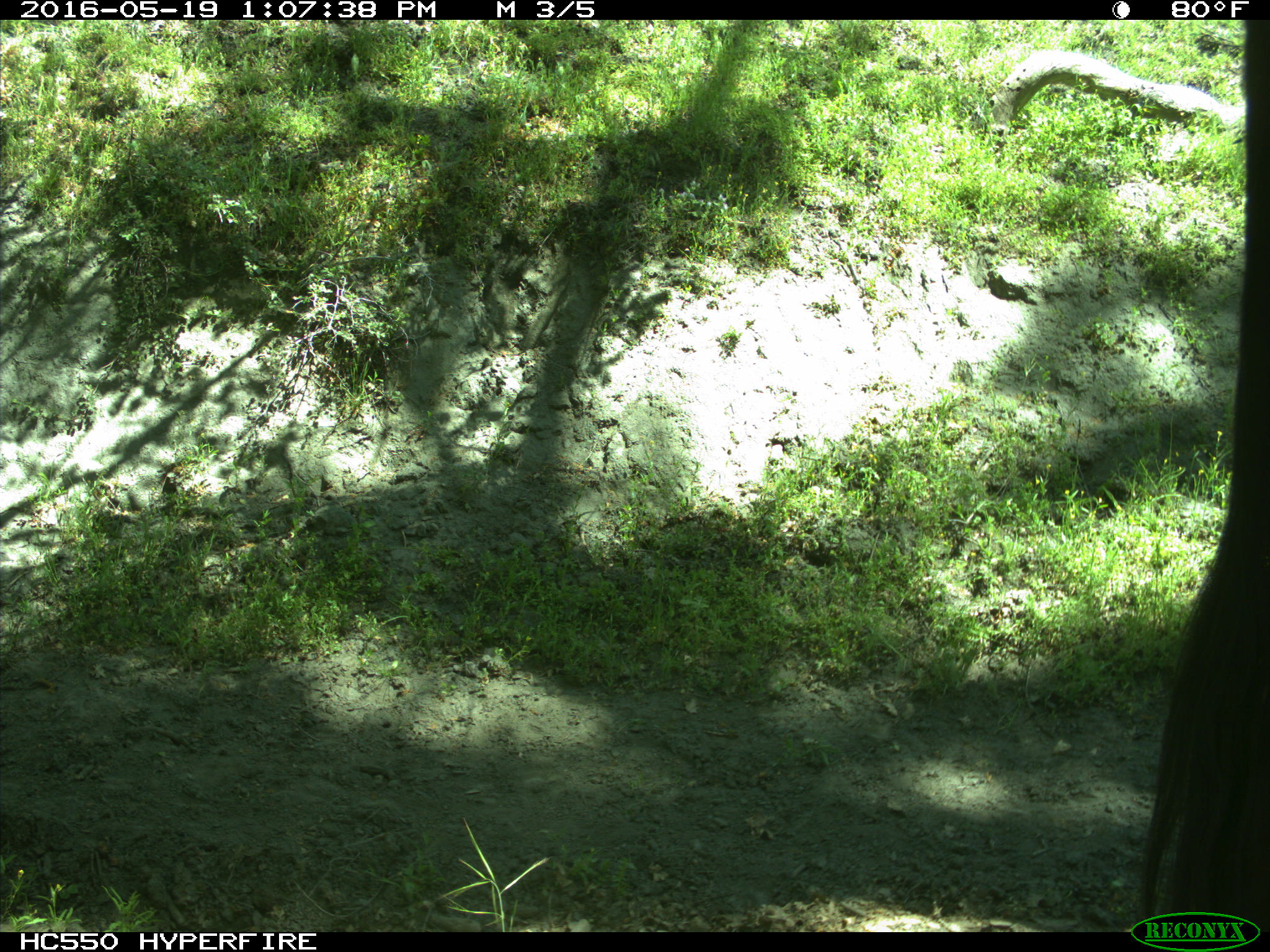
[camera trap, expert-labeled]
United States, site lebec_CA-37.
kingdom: Animalia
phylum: Chordata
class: Mammalia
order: Artiodactyla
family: Bovidae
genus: Bos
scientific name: Bos taurus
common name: domestic cow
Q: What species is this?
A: Bos taurus (domestic cow).